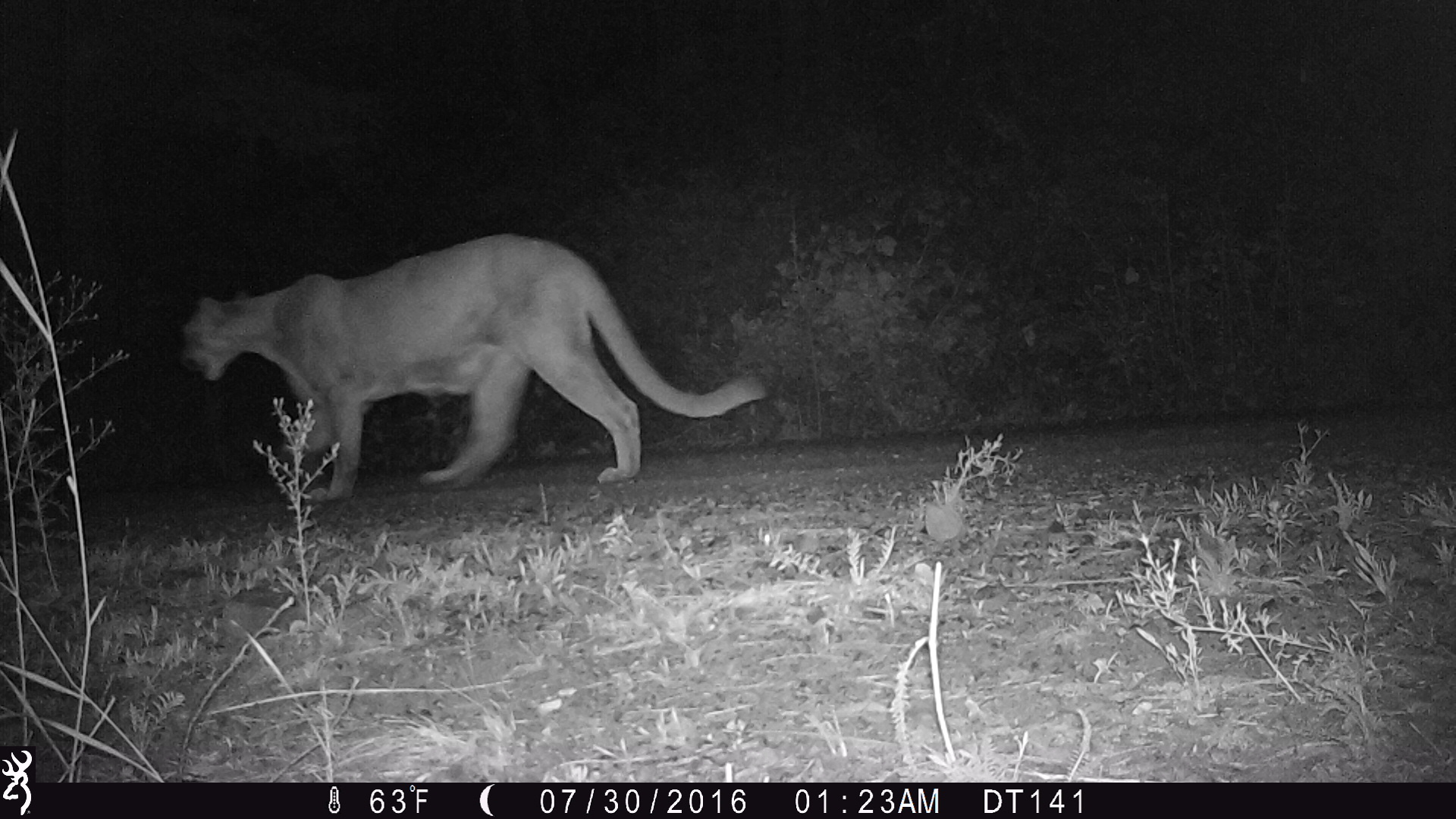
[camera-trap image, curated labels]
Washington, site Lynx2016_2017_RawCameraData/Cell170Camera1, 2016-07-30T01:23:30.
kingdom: Animalia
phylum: Chordata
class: Mammalia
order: Carnivora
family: Felidae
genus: Puma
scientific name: Puma concolor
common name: mountain lion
Puma concolor (mountain lion). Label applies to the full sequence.